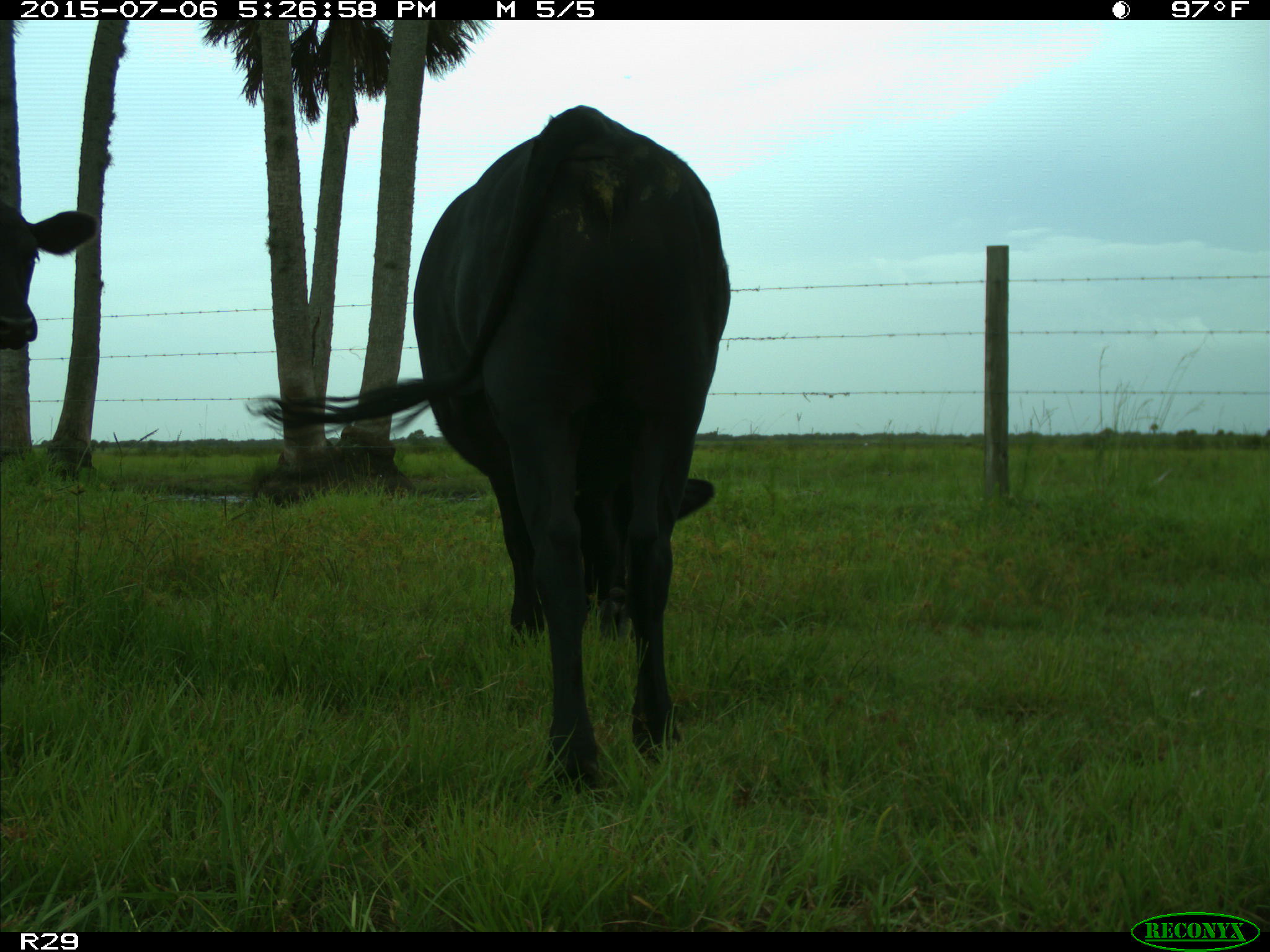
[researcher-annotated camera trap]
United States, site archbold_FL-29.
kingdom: Animalia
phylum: Chordata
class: Mammalia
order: Artiodactyla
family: Bovidae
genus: Bos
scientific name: Bos taurus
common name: domestic cow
Bos taurus (domestic cow).